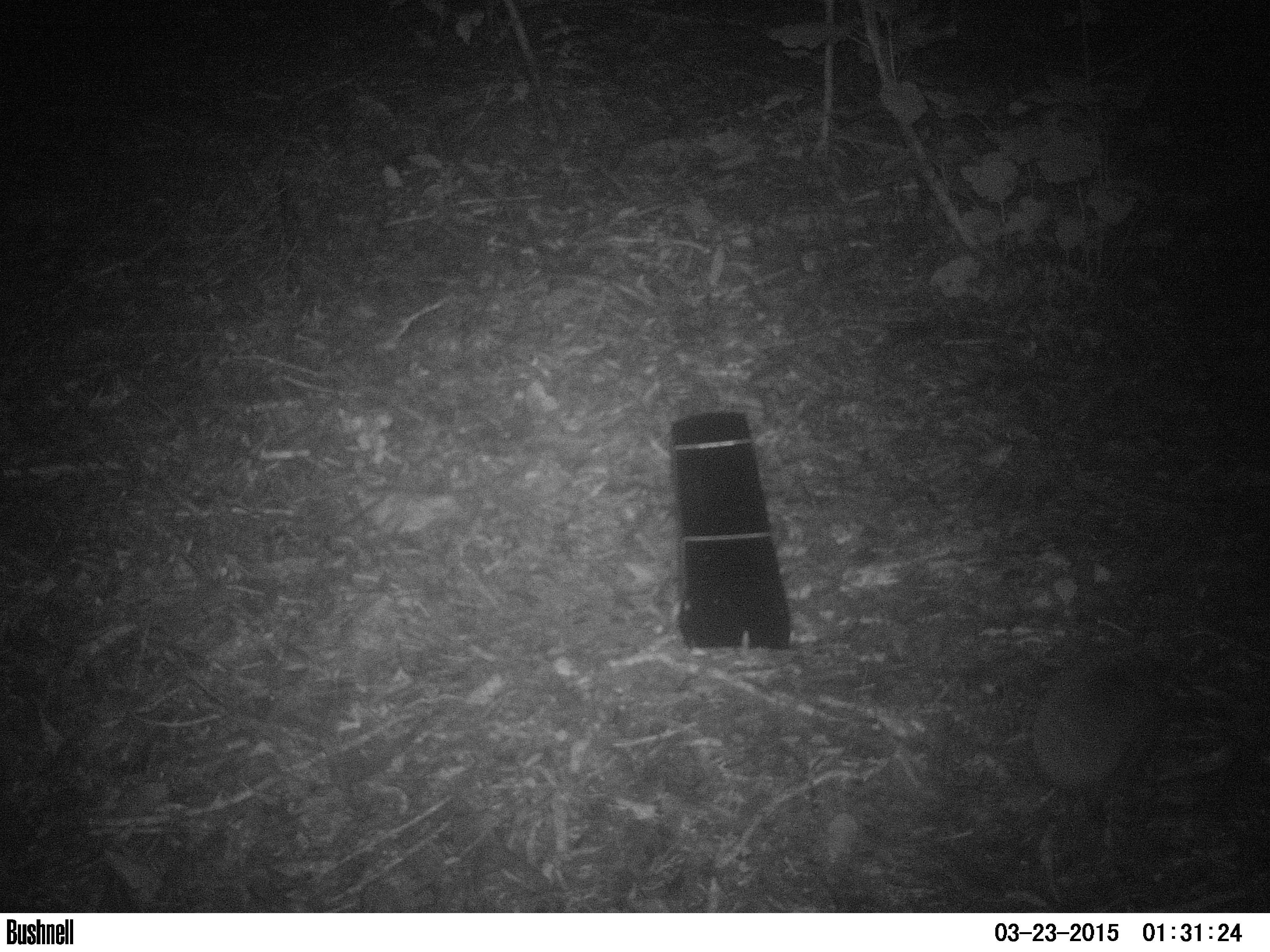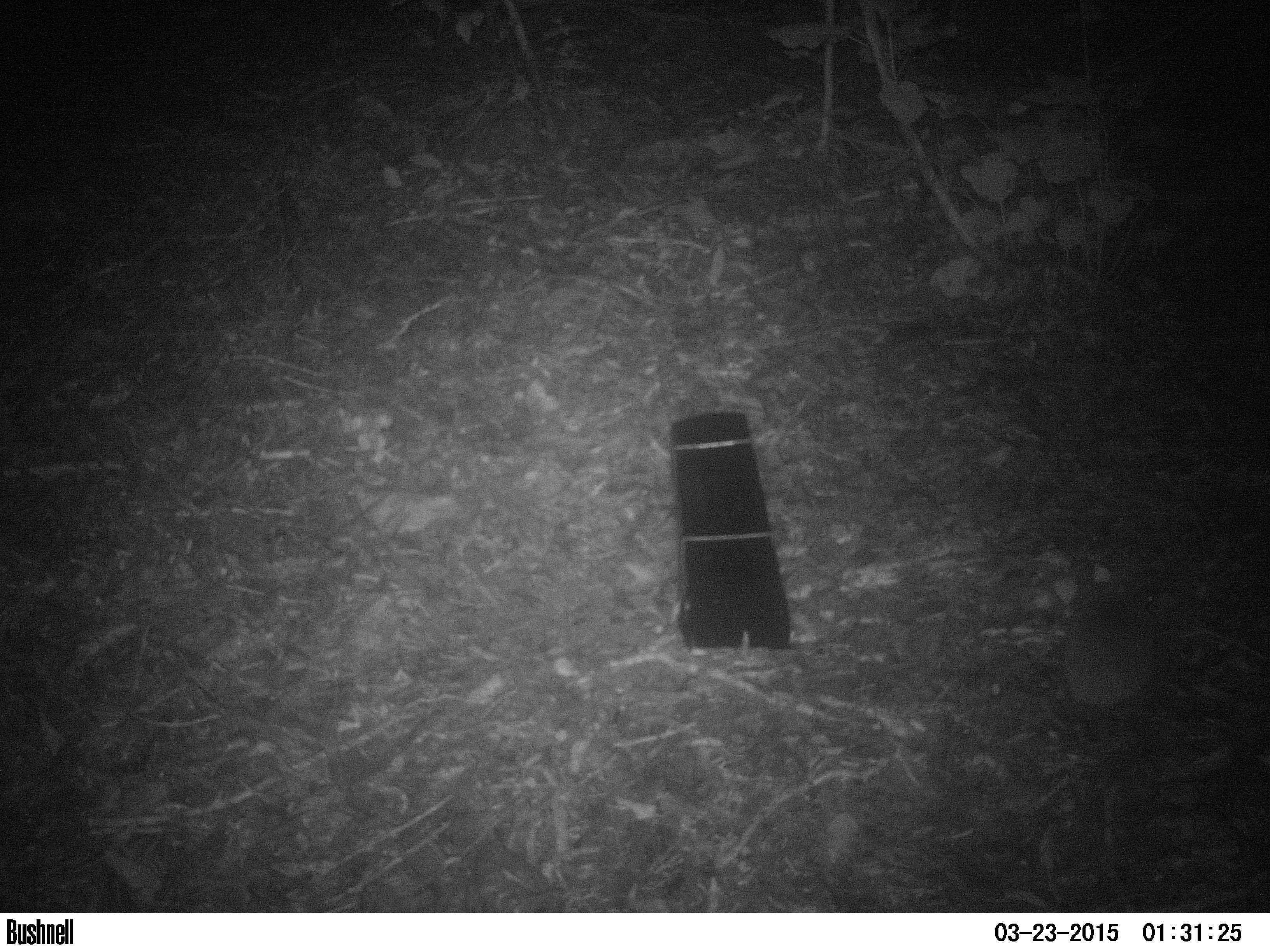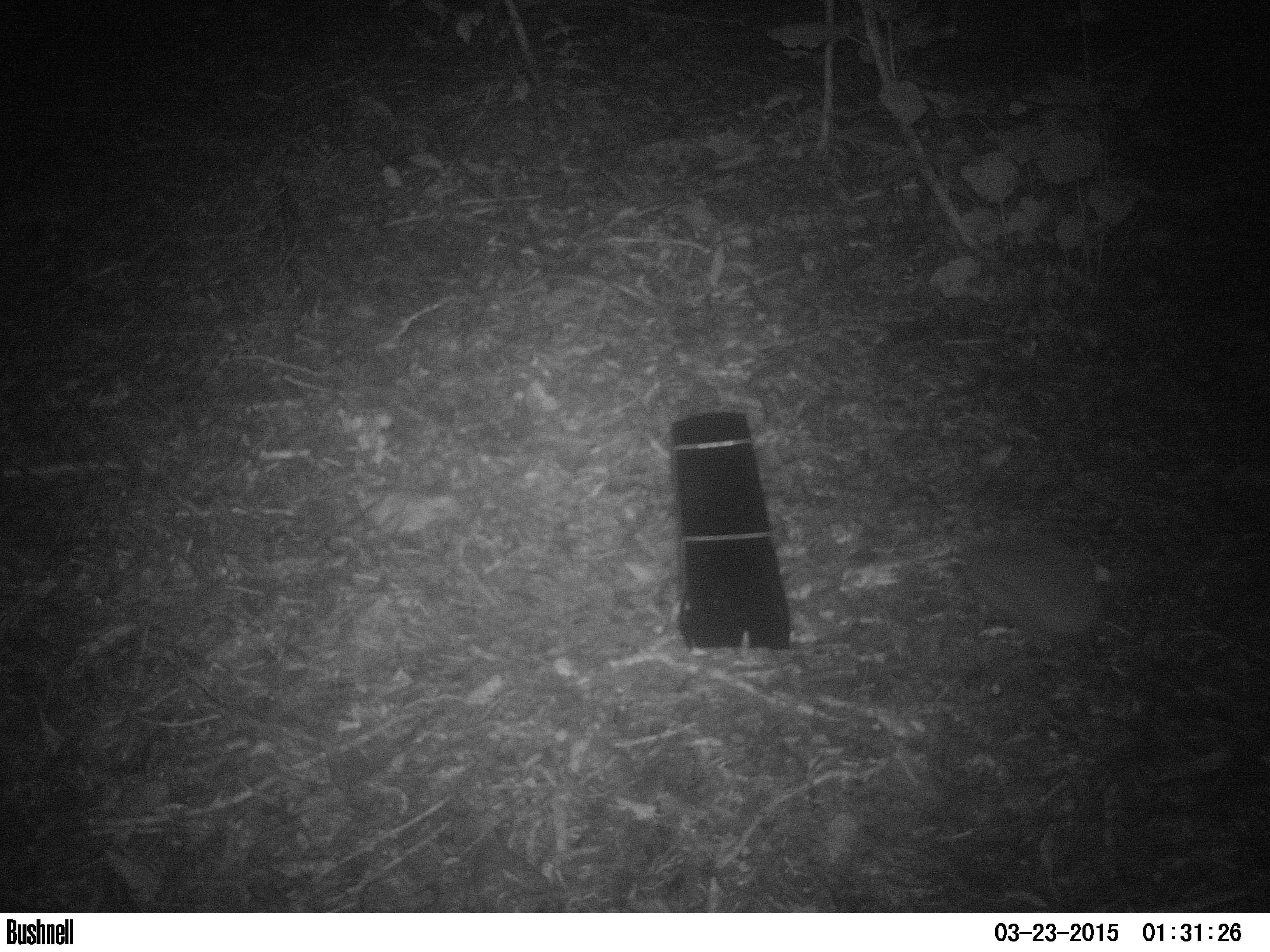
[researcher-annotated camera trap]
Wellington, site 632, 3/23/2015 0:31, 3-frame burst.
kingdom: Animalia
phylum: Chordata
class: Mammalia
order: Eulipotyphla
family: Erinaceidae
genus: Erinaceus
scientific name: Erinaceus europaeus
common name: hedgehog